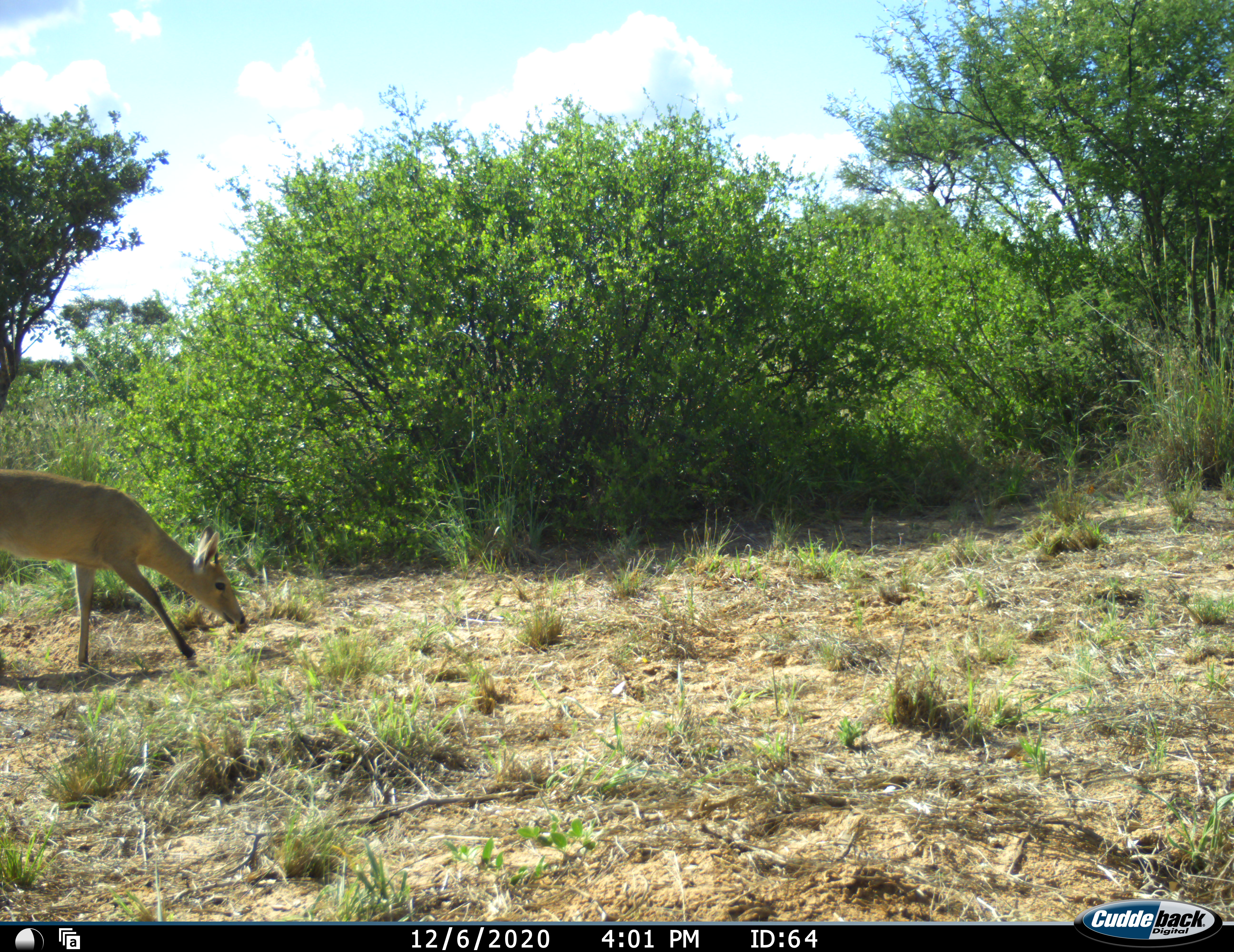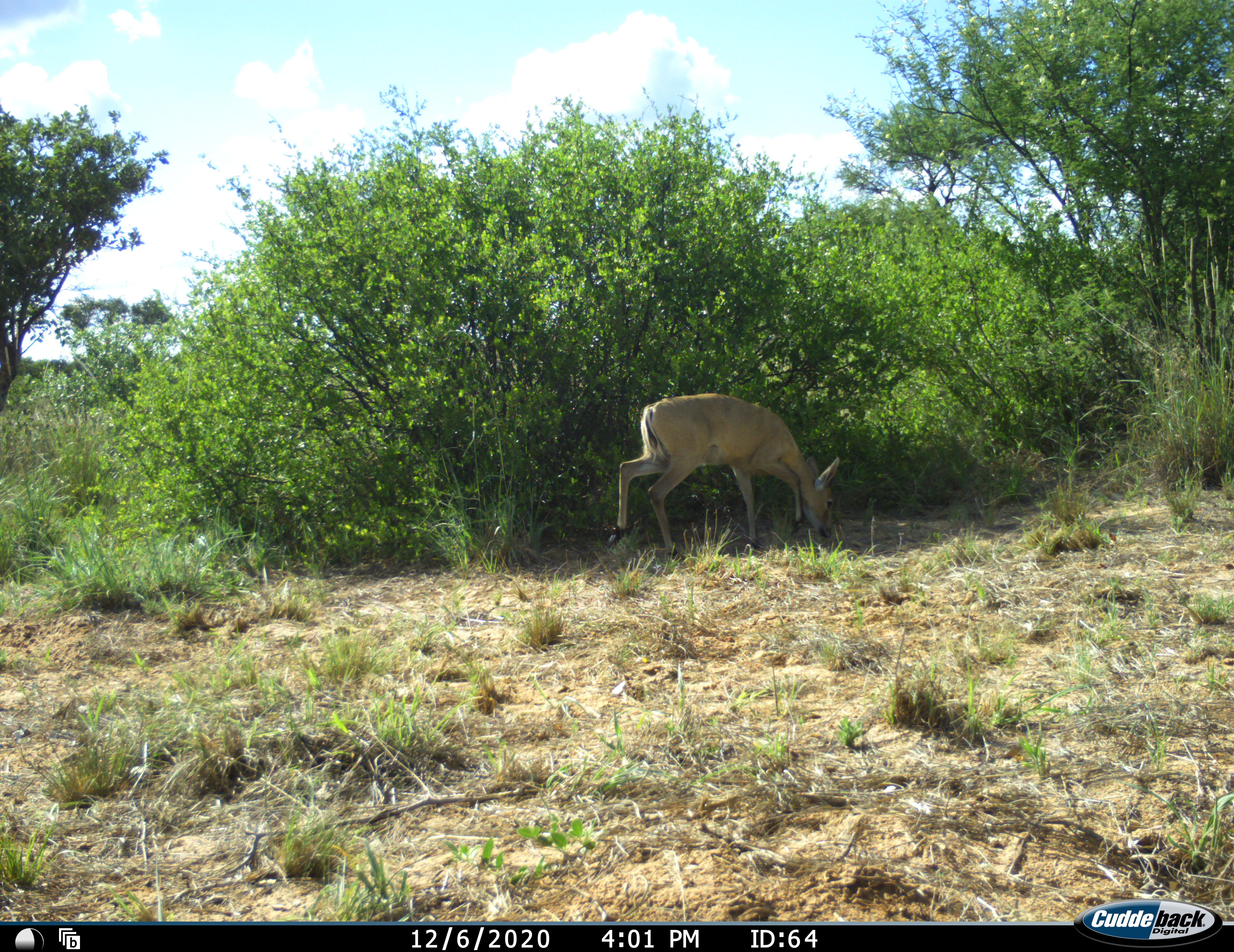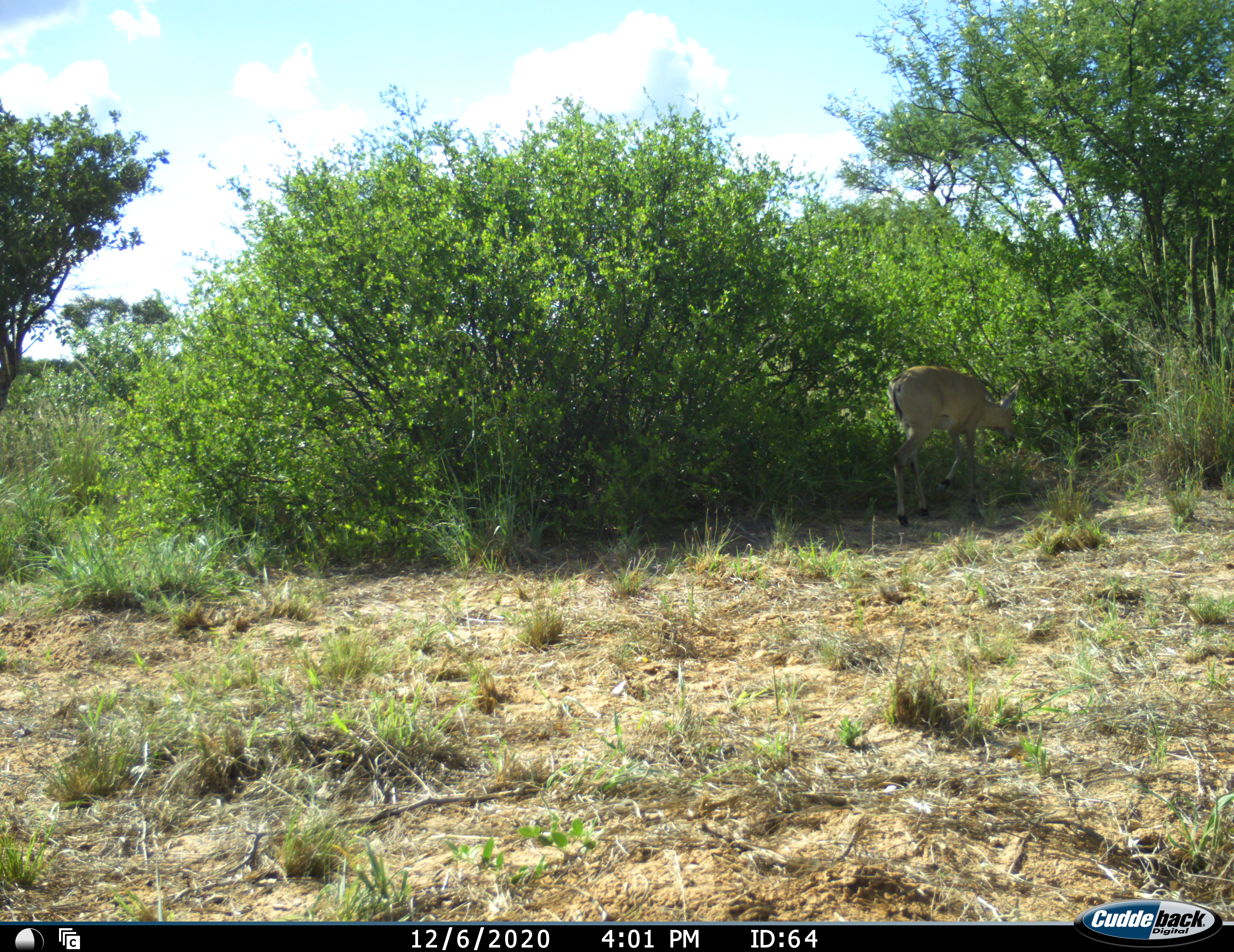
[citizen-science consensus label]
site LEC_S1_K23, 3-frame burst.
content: unidentified animal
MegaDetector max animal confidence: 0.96